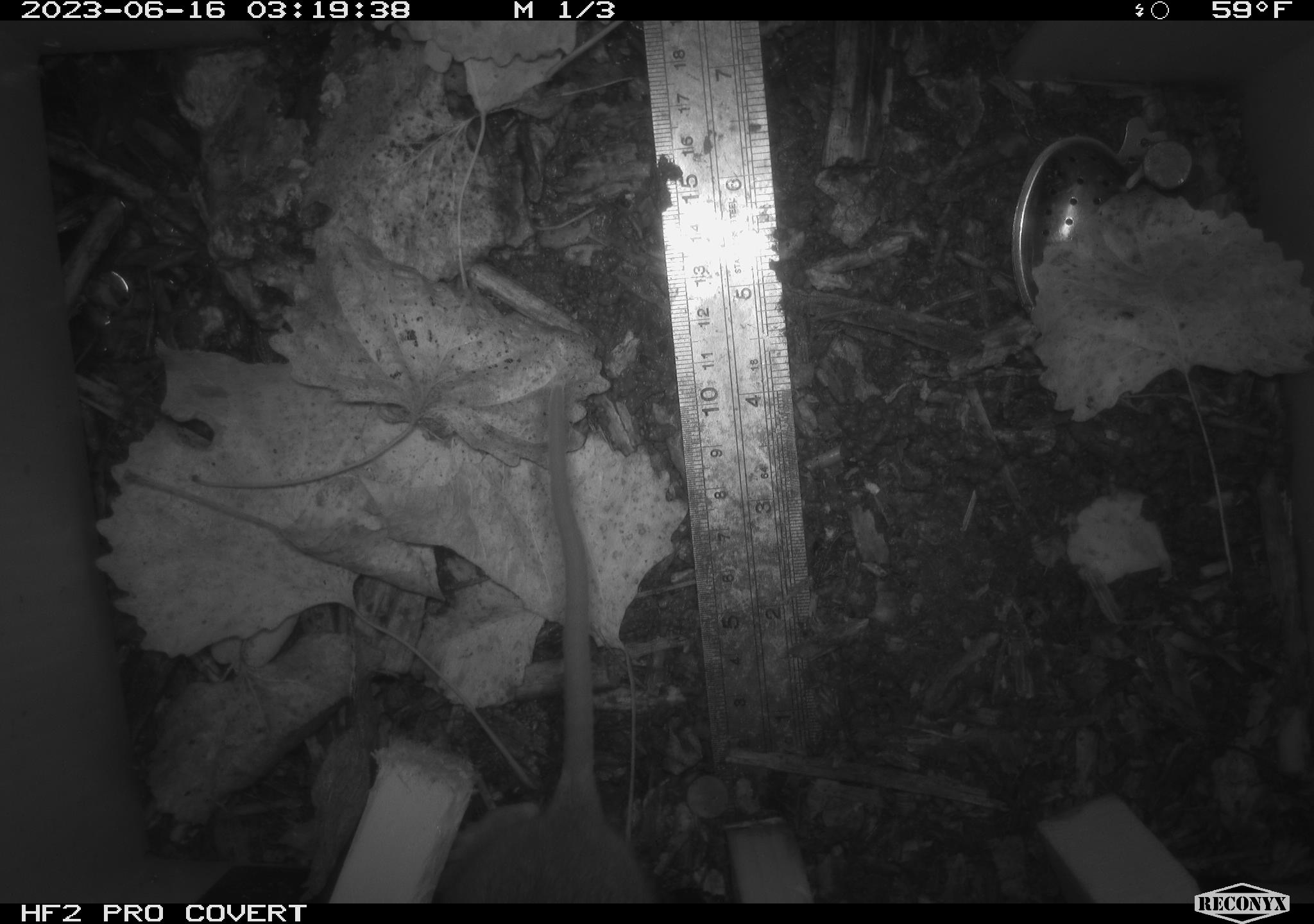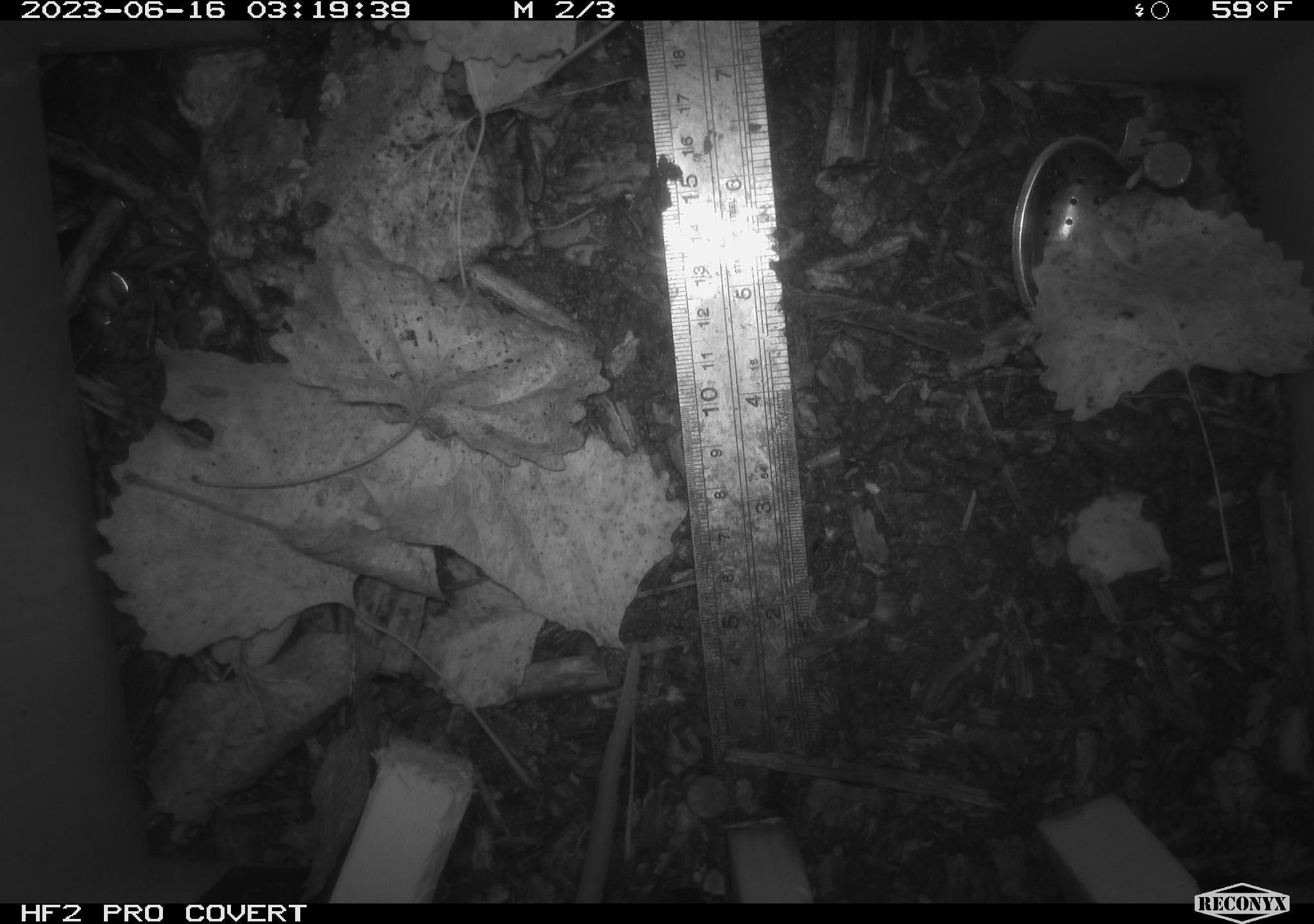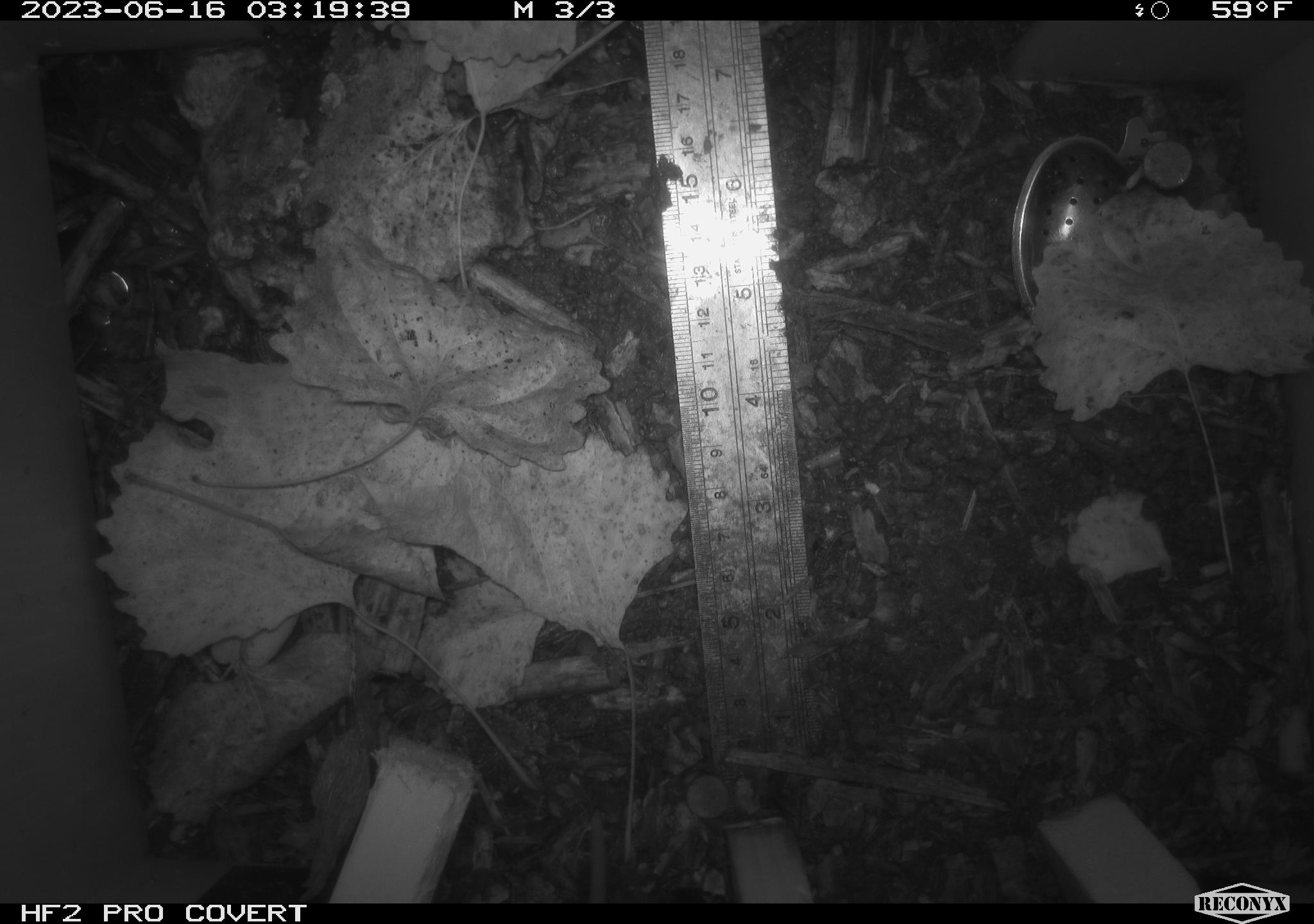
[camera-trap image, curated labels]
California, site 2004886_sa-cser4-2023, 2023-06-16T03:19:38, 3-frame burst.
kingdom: Animalia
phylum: Chordata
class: Mammalia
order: Rodentia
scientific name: Rodentia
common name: mouse species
Mouse species (Rodentia).